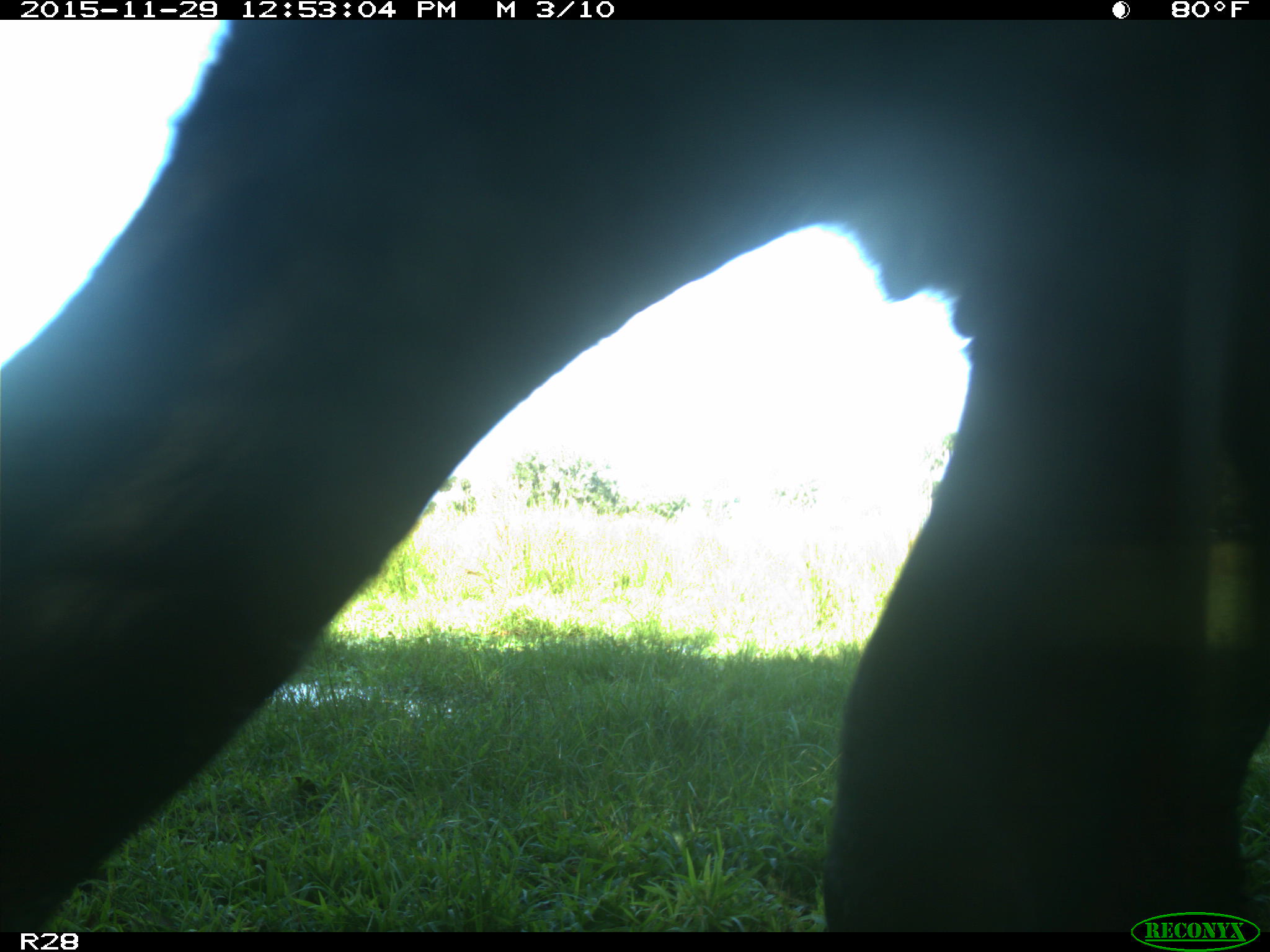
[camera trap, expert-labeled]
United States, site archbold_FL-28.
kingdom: Animalia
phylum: Chordata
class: Mammalia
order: Artiodactyla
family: Bovidae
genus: Bos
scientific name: Bos taurus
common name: domestic cow